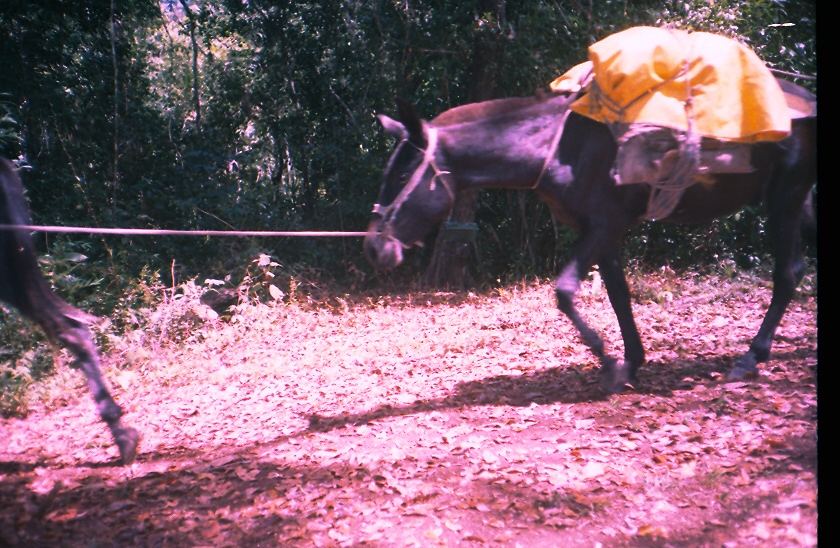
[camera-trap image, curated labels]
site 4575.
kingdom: Animalia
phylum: Chordata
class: Mammalia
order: Perissodactyla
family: Equidae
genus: Equus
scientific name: Equus ferus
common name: wild horse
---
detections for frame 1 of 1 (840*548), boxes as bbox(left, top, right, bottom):
equus ferus: bbox(363, 73, 817, 392); bbox(0, 155, 140, 465)